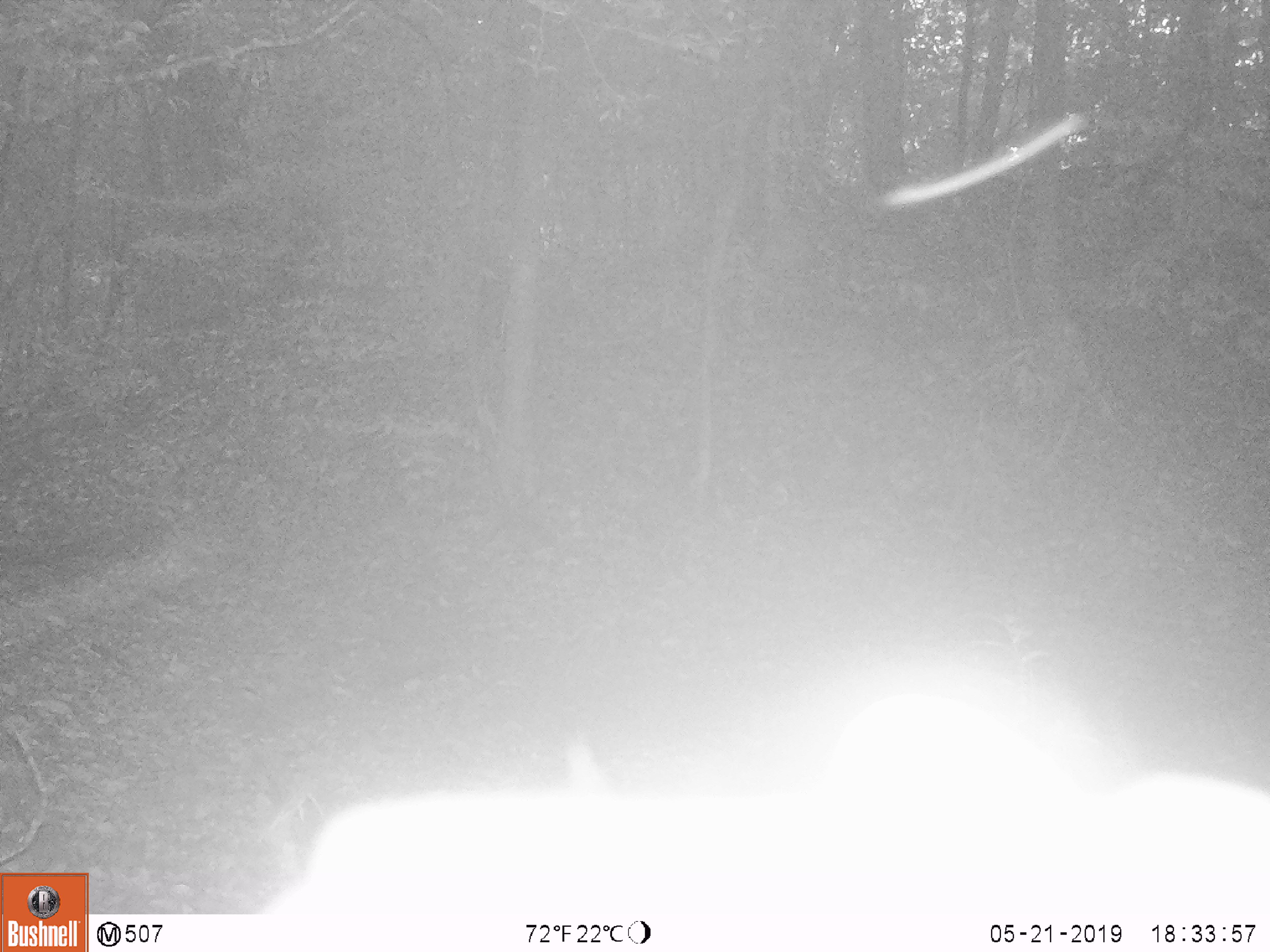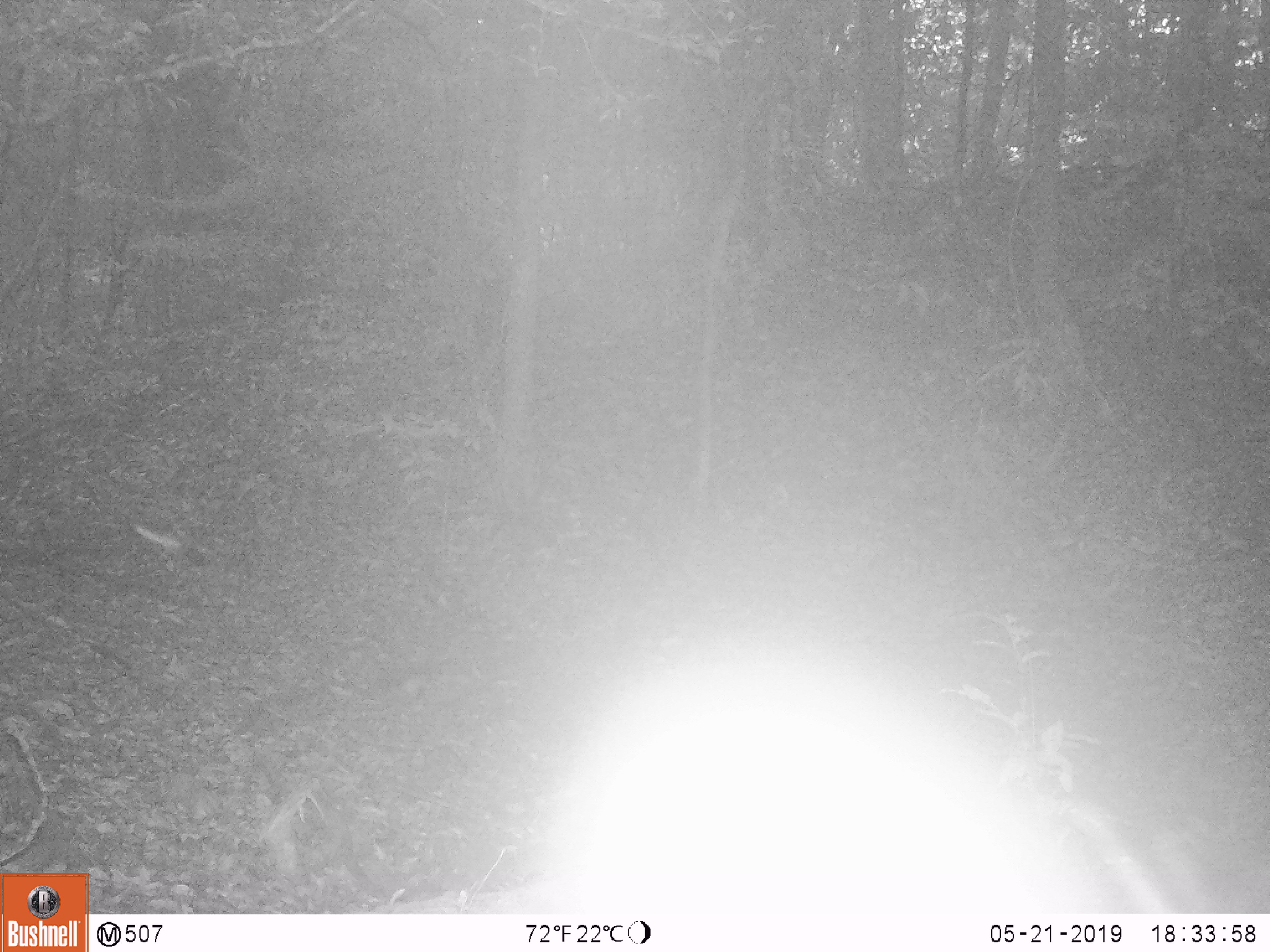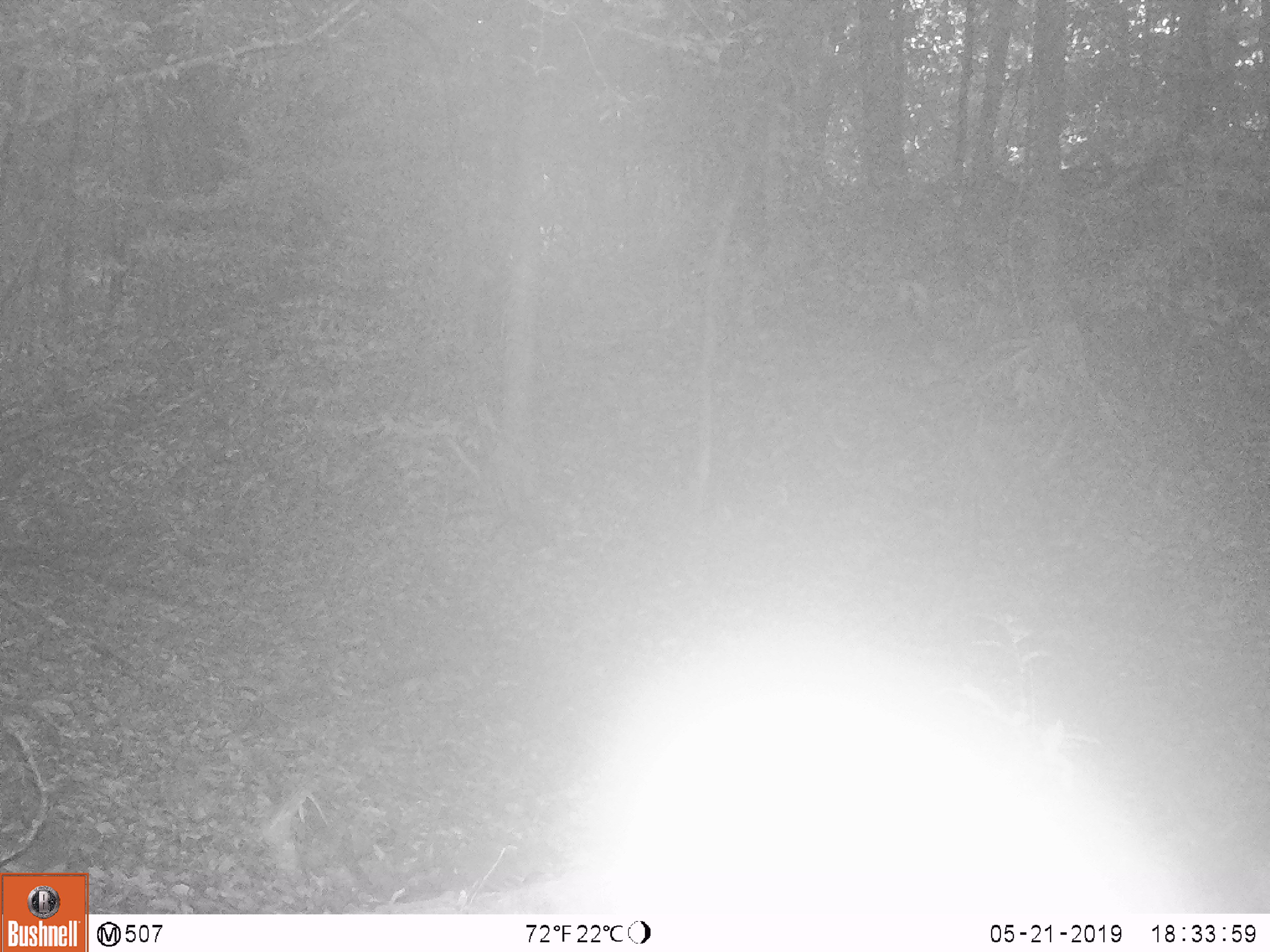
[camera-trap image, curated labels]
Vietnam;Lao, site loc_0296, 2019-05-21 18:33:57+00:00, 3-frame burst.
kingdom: Animalia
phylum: Chordata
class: Mammalia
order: Artiodactyla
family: Cervidae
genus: Muntiacus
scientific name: Muntiacus vuquangensis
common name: large-antlered muntjac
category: large antlered muntjac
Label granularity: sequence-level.